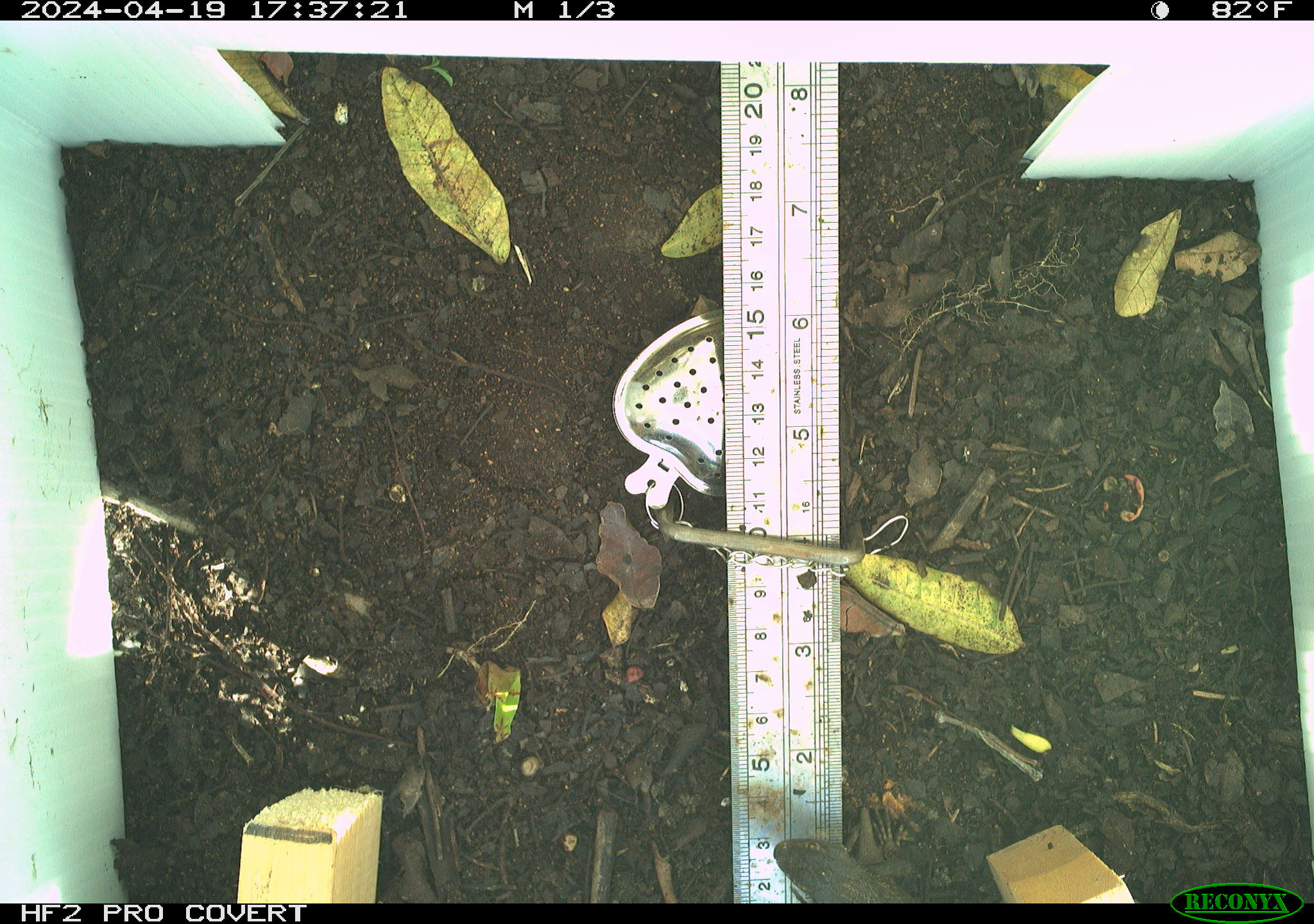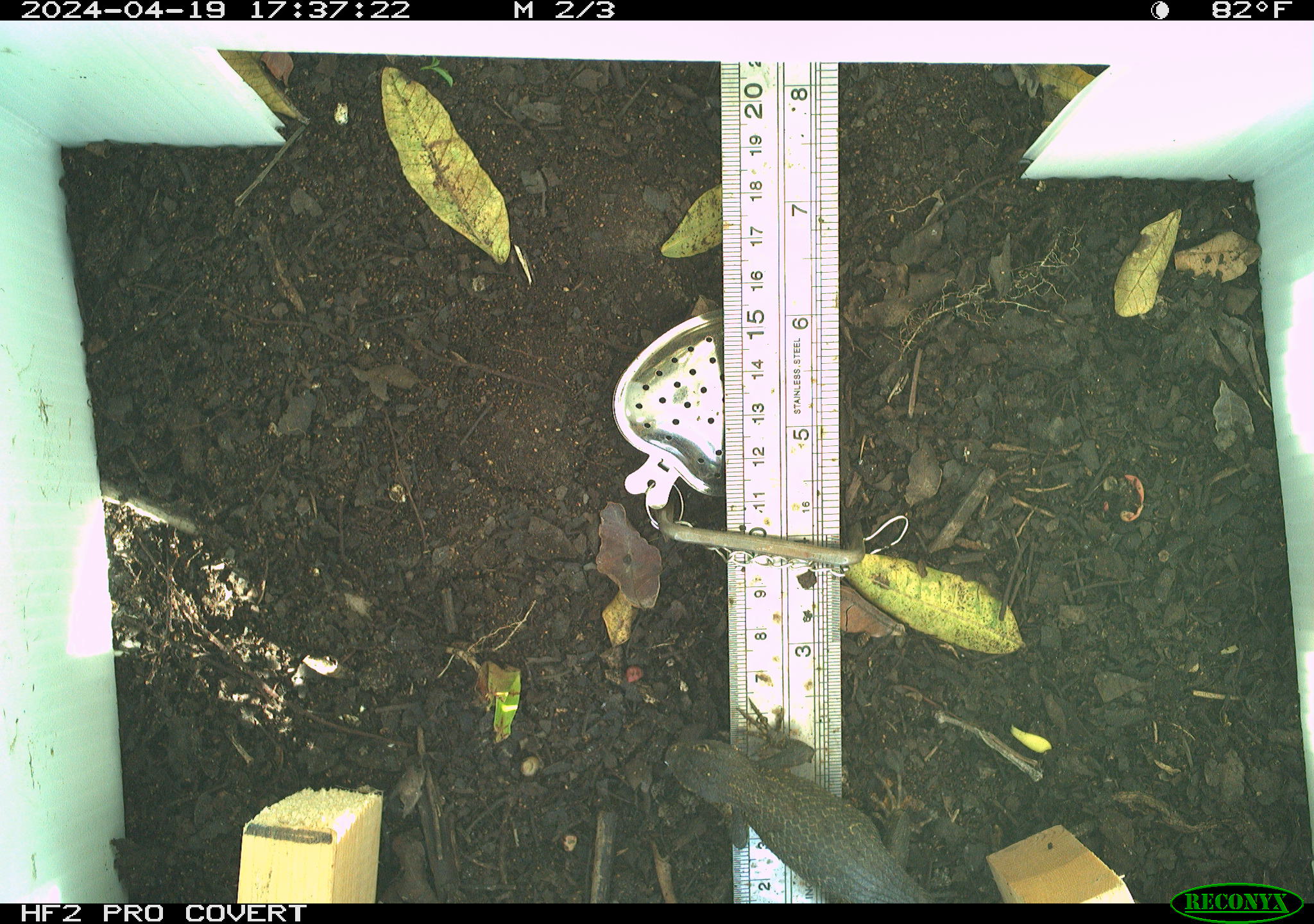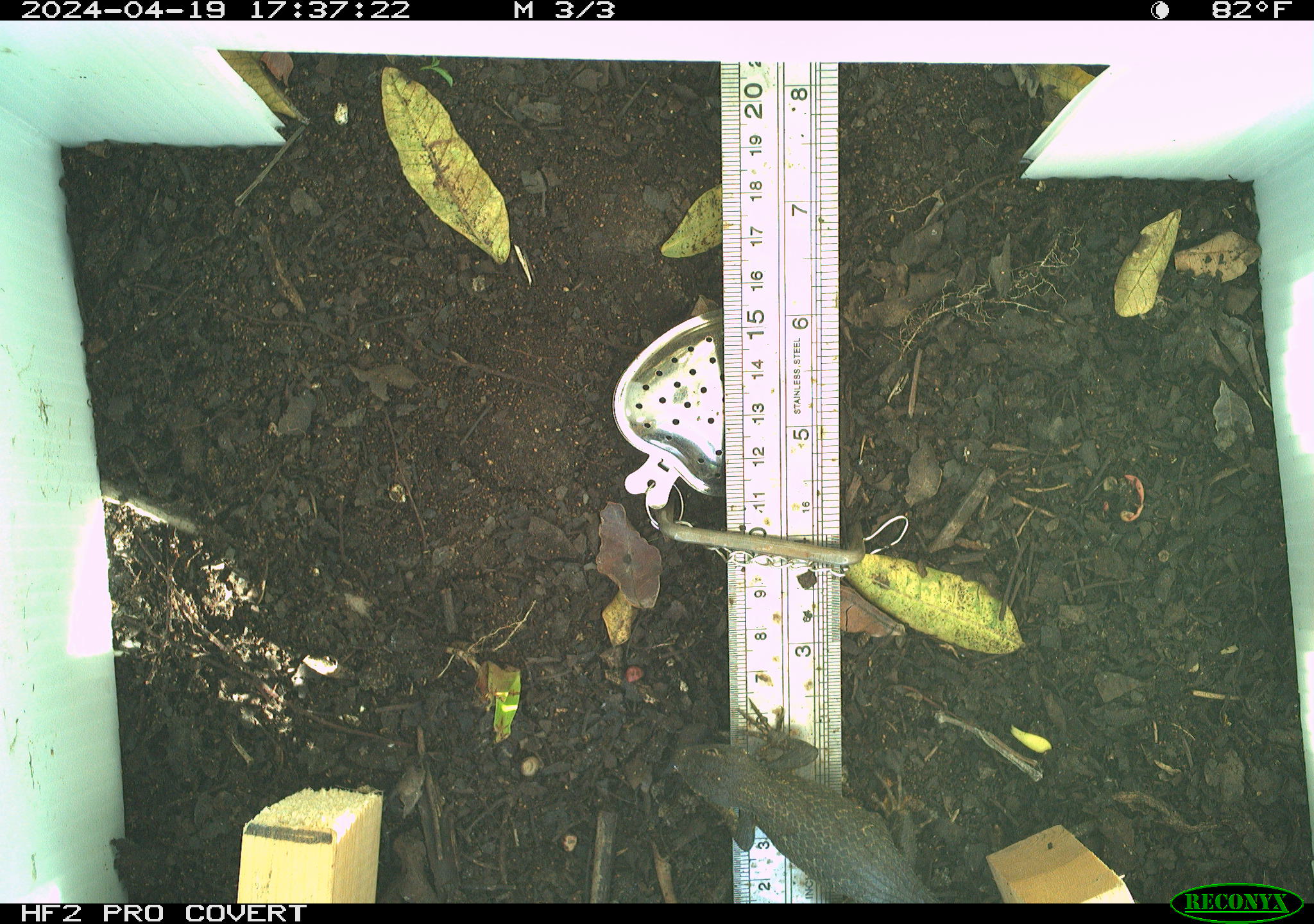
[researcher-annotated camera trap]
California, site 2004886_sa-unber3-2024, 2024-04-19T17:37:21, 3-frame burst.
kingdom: Animalia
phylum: Chordata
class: Reptilia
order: Squamata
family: Phrynosomatidae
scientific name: Phrynosomatidae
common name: phrynosomatid lizards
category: phrynosomatidae family